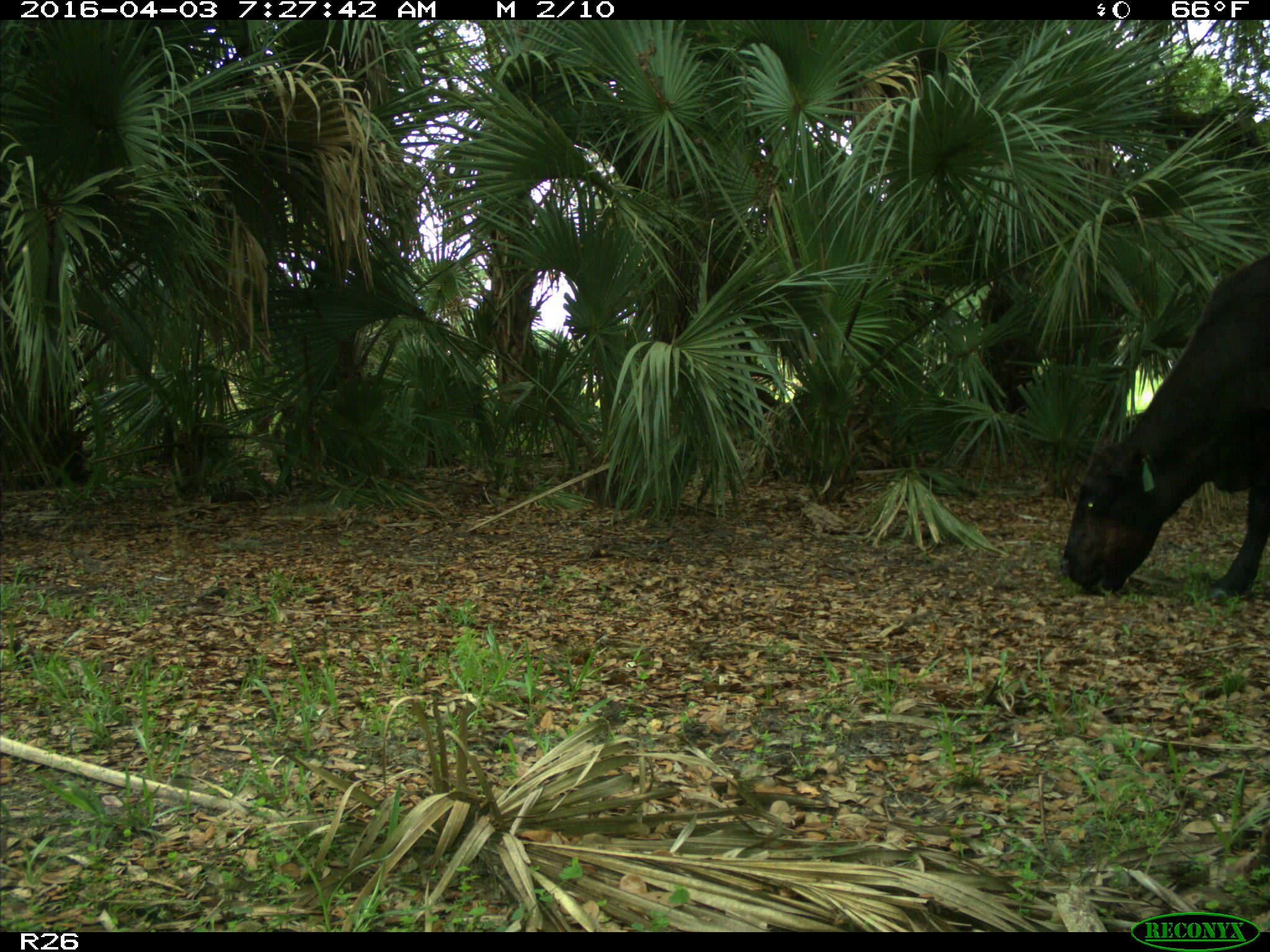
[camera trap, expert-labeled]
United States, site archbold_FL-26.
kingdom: Animalia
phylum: Chordata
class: Mammalia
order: Artiodactyla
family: Bovidae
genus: Bos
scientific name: Bos taurus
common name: domestic cow